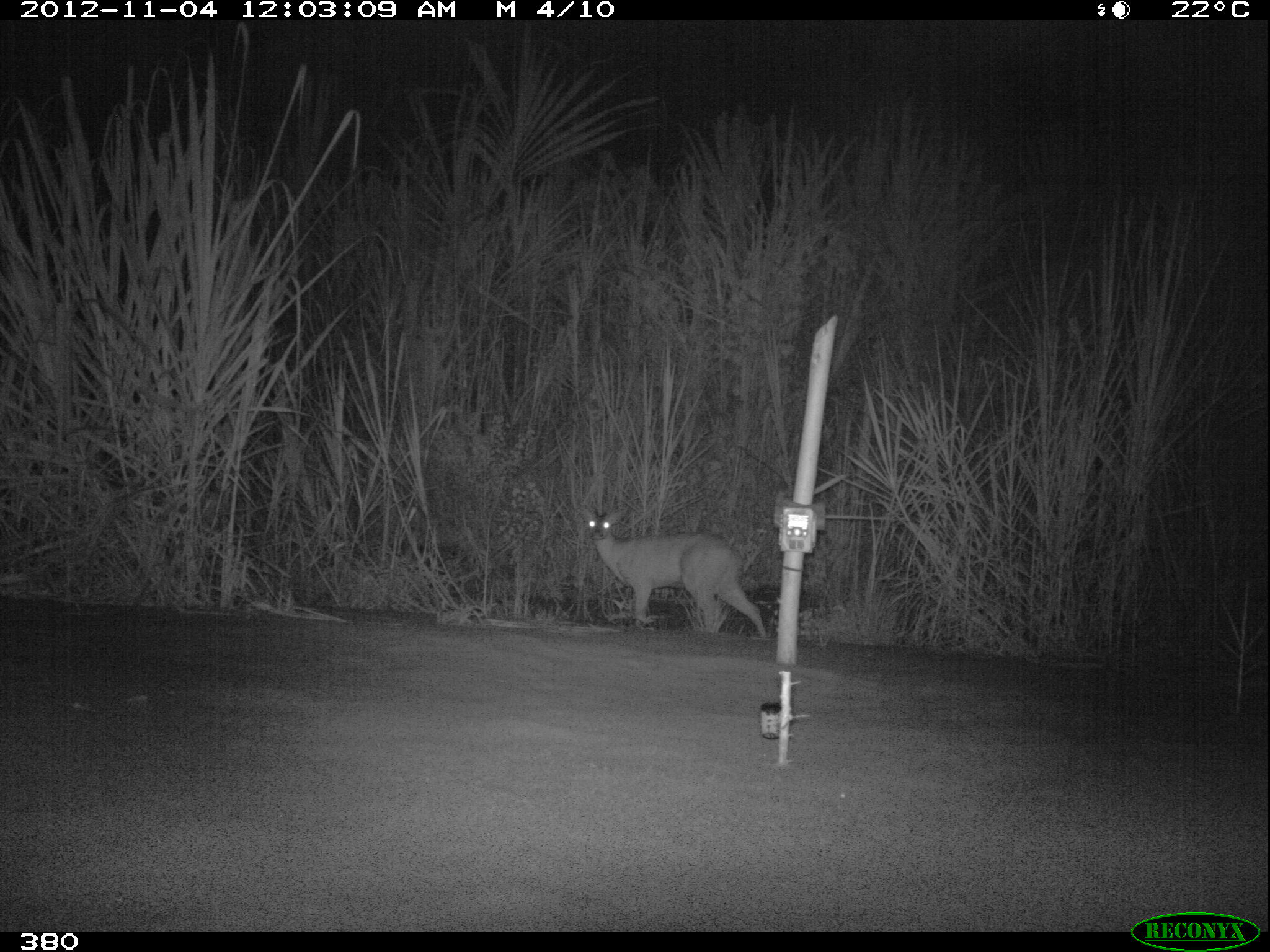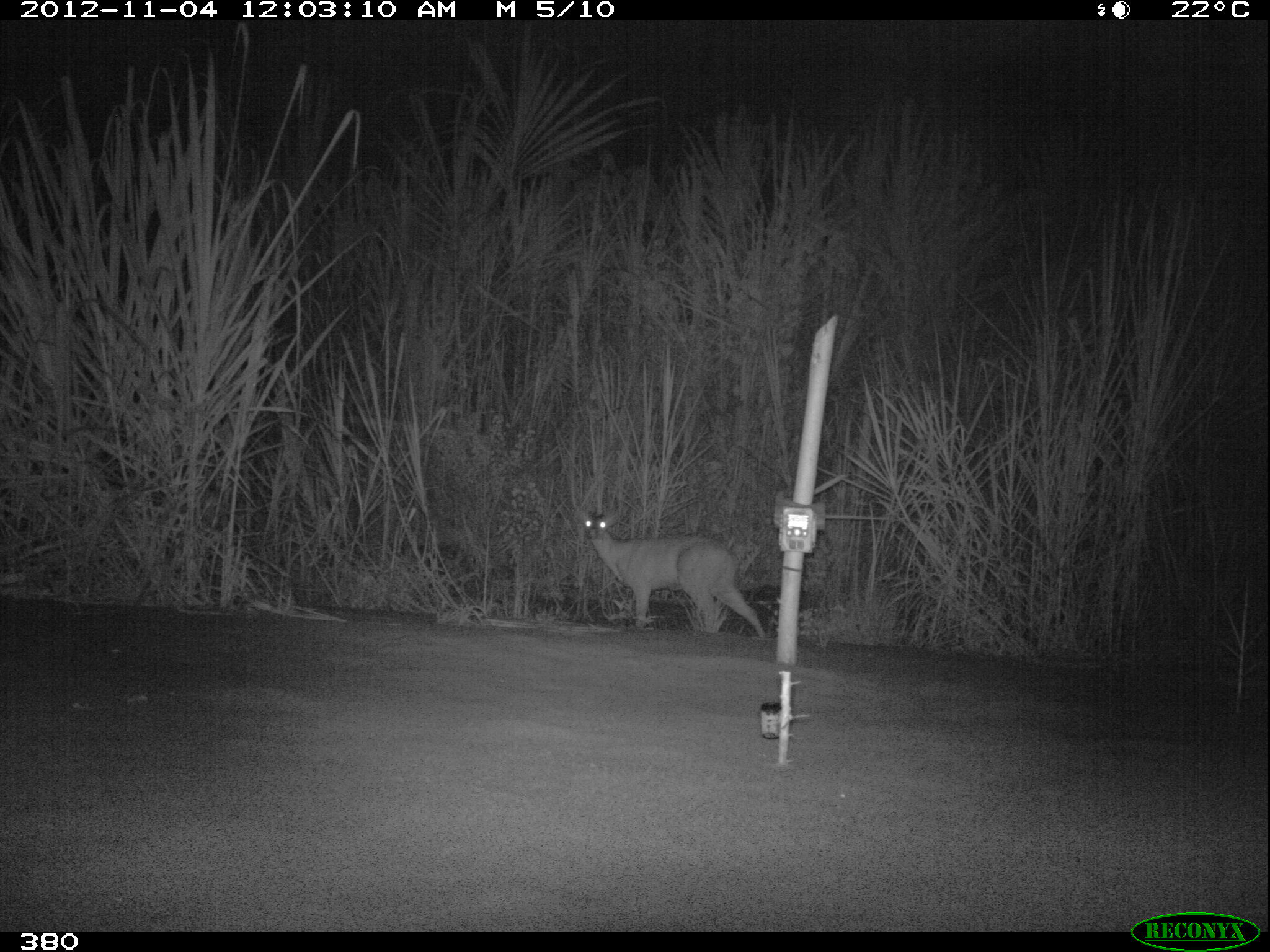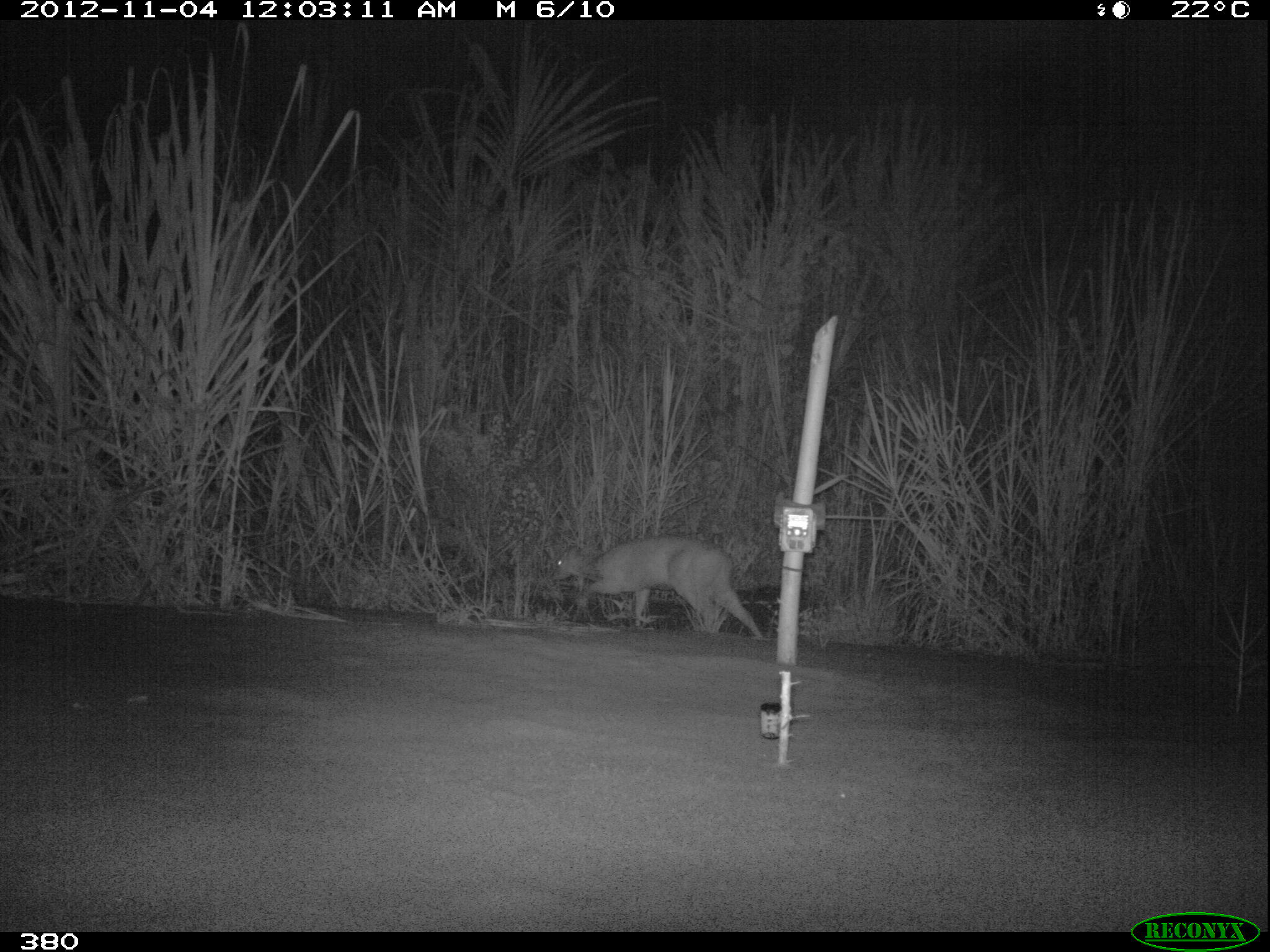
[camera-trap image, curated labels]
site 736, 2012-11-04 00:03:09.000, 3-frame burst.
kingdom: Animalia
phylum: Chordata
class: Mammalia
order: Artiodactyla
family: Cervidae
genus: Mazama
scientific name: Mazama americana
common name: red brocket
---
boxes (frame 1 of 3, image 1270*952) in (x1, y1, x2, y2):
mazama americana: (578, 506, 769, 641)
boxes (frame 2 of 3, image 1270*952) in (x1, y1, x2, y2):
mazama americana: (578, 509, 768, 641)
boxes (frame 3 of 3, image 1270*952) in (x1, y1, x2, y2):
mazama americana: (551, 535, 762, 638)